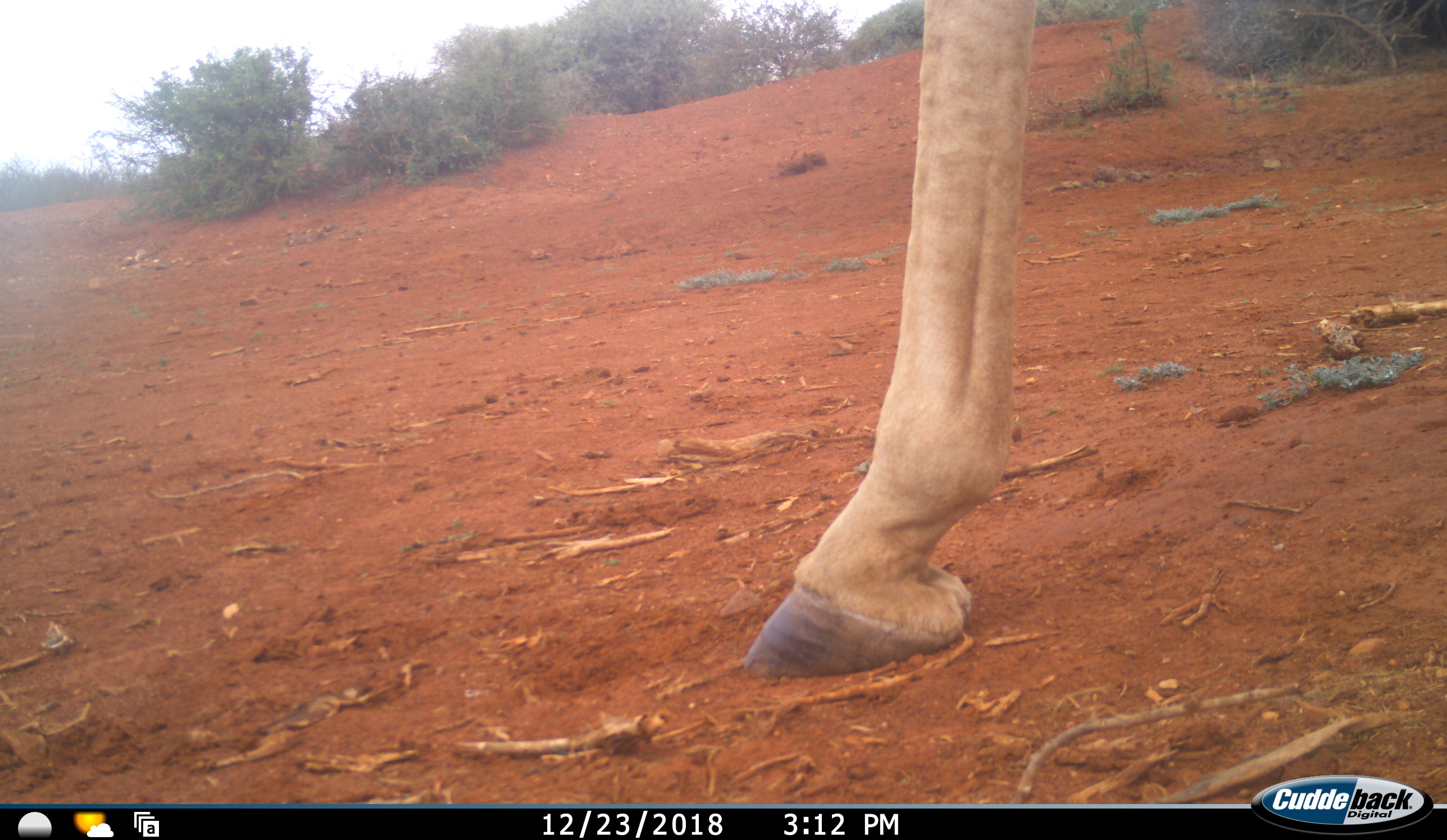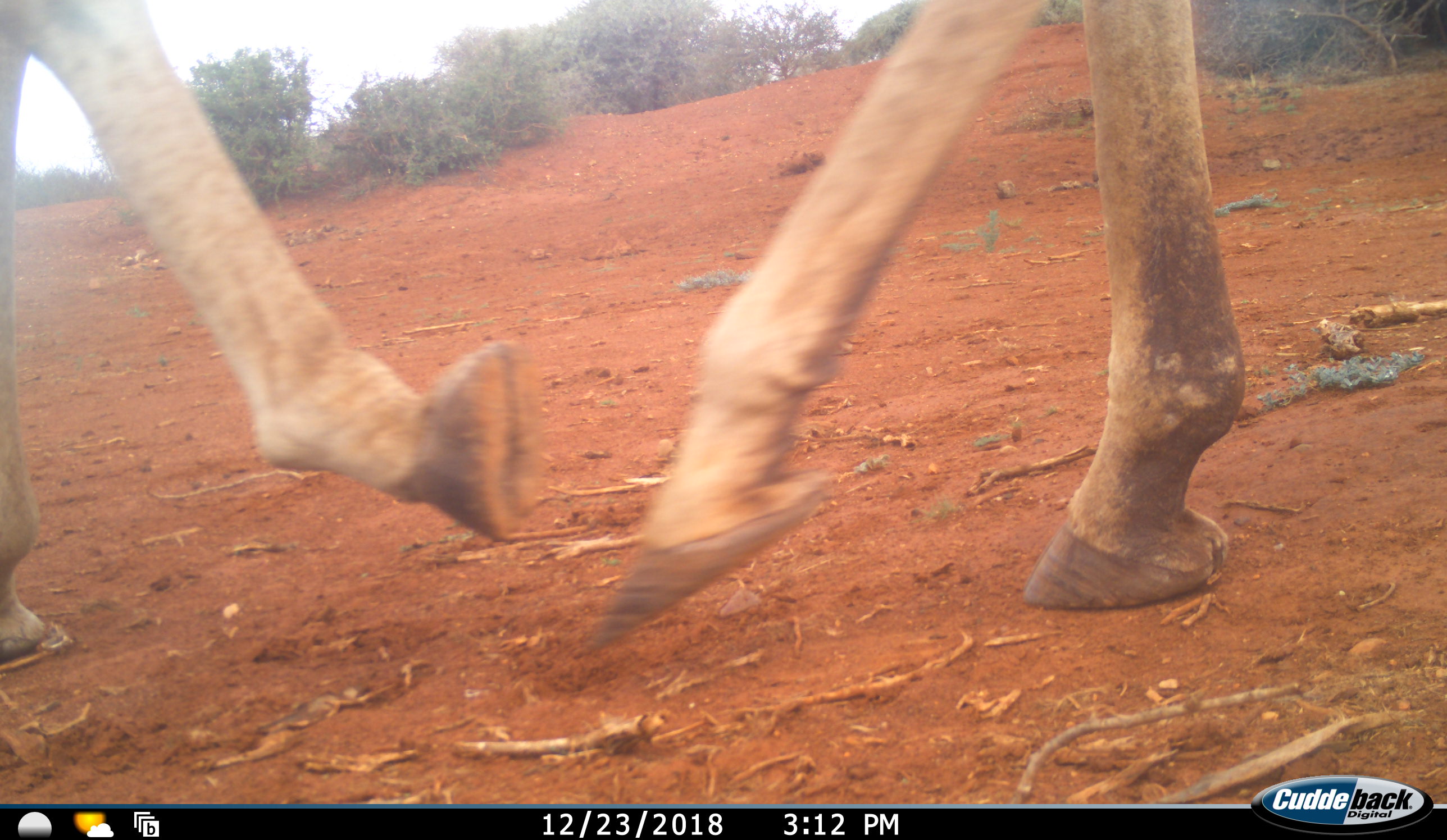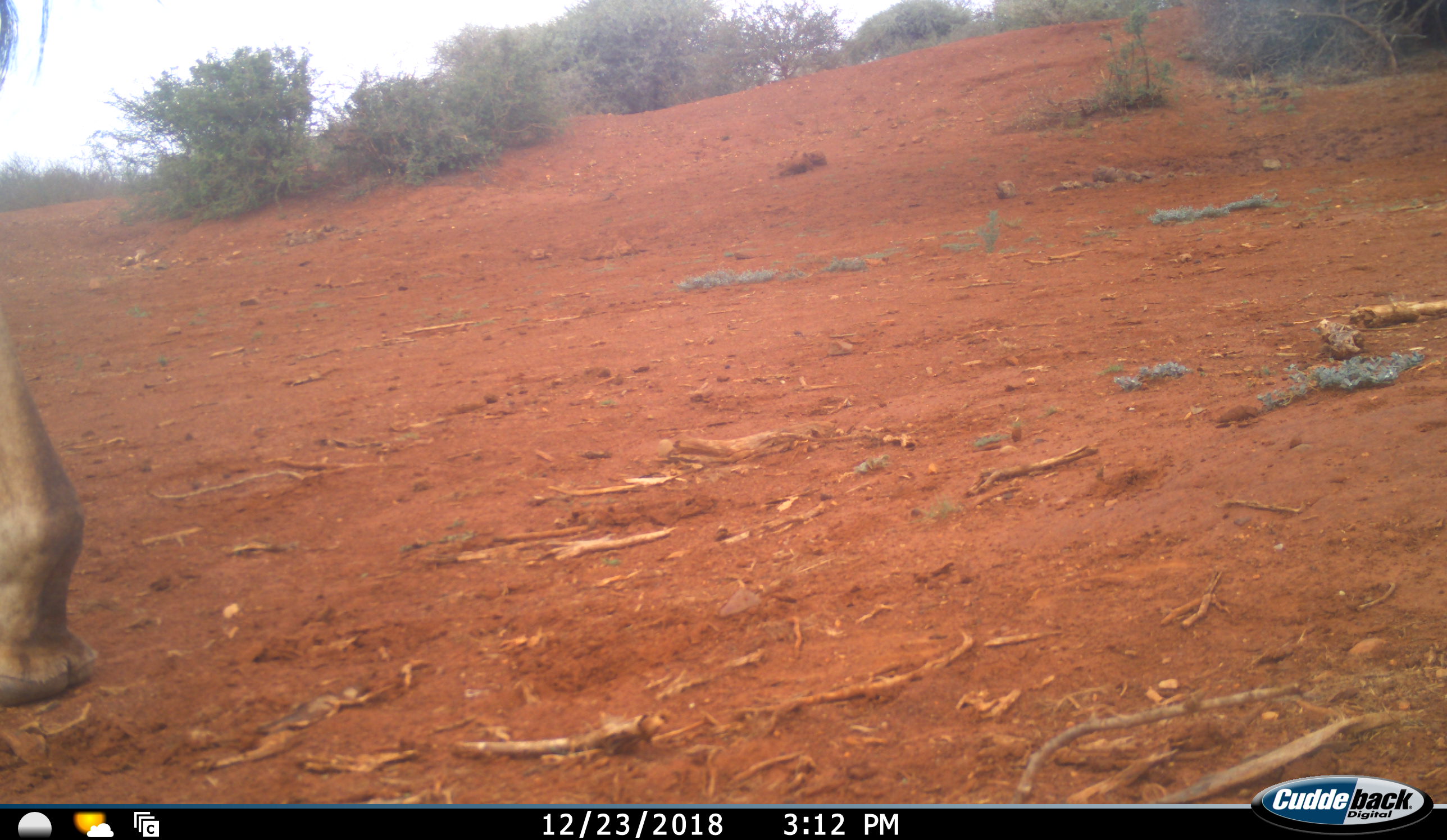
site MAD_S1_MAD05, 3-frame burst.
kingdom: Animalia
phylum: Chordata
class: Mammalia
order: Artiodactyla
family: Giraffidae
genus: Giraffa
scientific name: Giraffa camelopardalis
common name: giraffe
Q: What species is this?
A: Giraffe (Giraffa camelopardalis).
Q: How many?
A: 1.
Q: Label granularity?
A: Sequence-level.